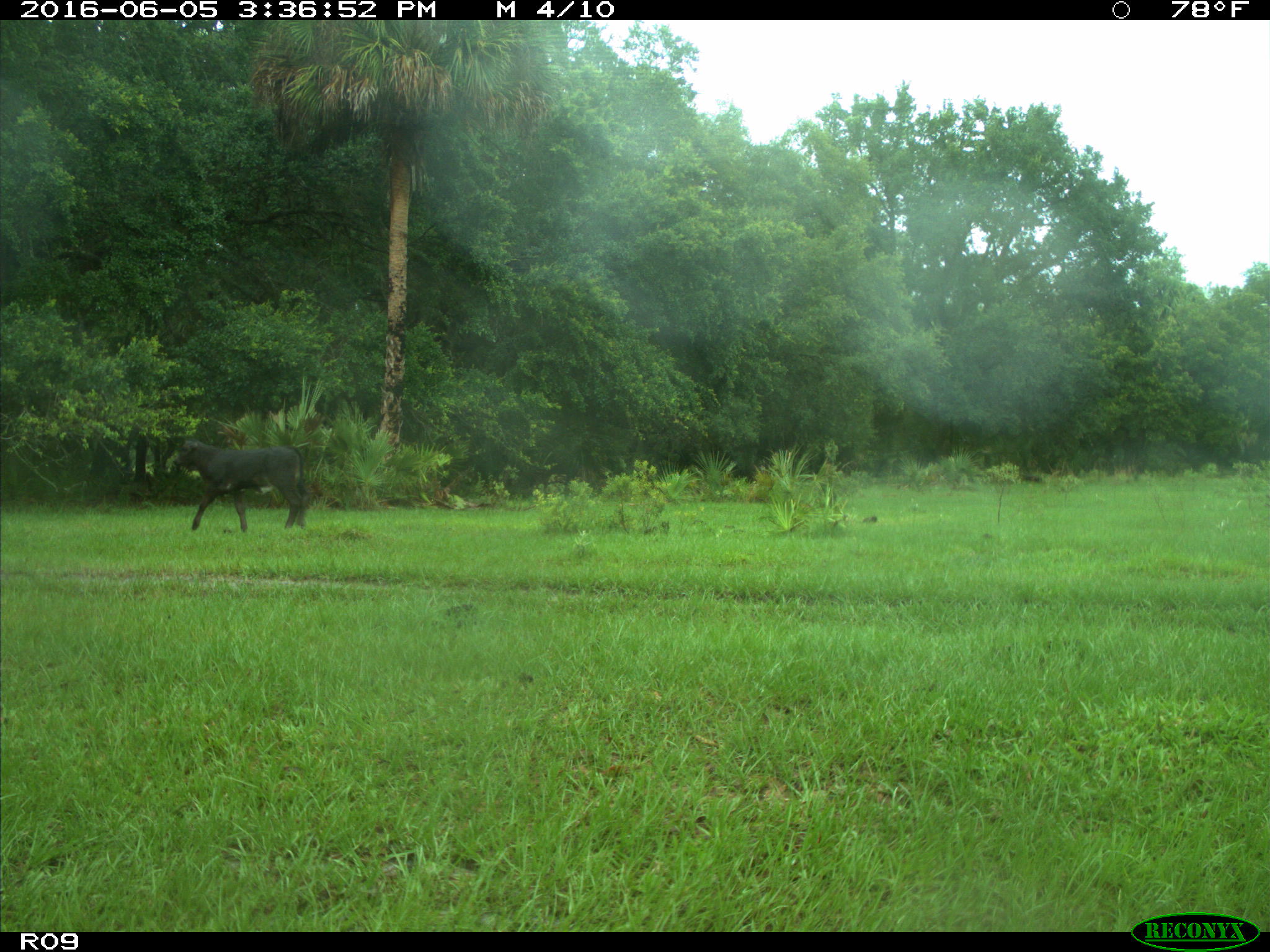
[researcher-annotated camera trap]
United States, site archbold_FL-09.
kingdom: Animalia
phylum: Chordata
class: Mammalia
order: Artiodactyla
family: Bovidae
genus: Bos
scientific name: Bos taurus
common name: domestic cow